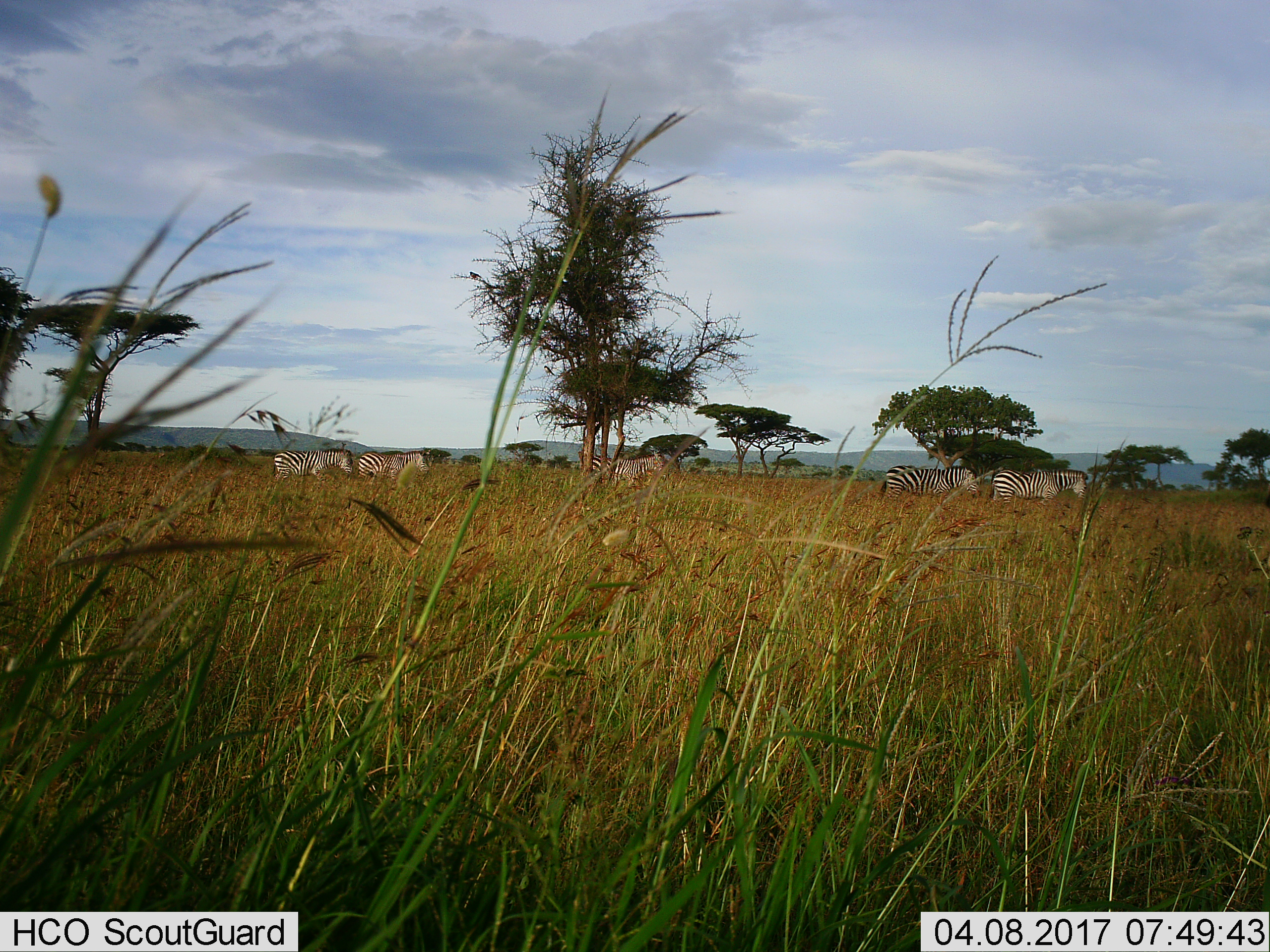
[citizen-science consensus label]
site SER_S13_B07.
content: unidentified animal